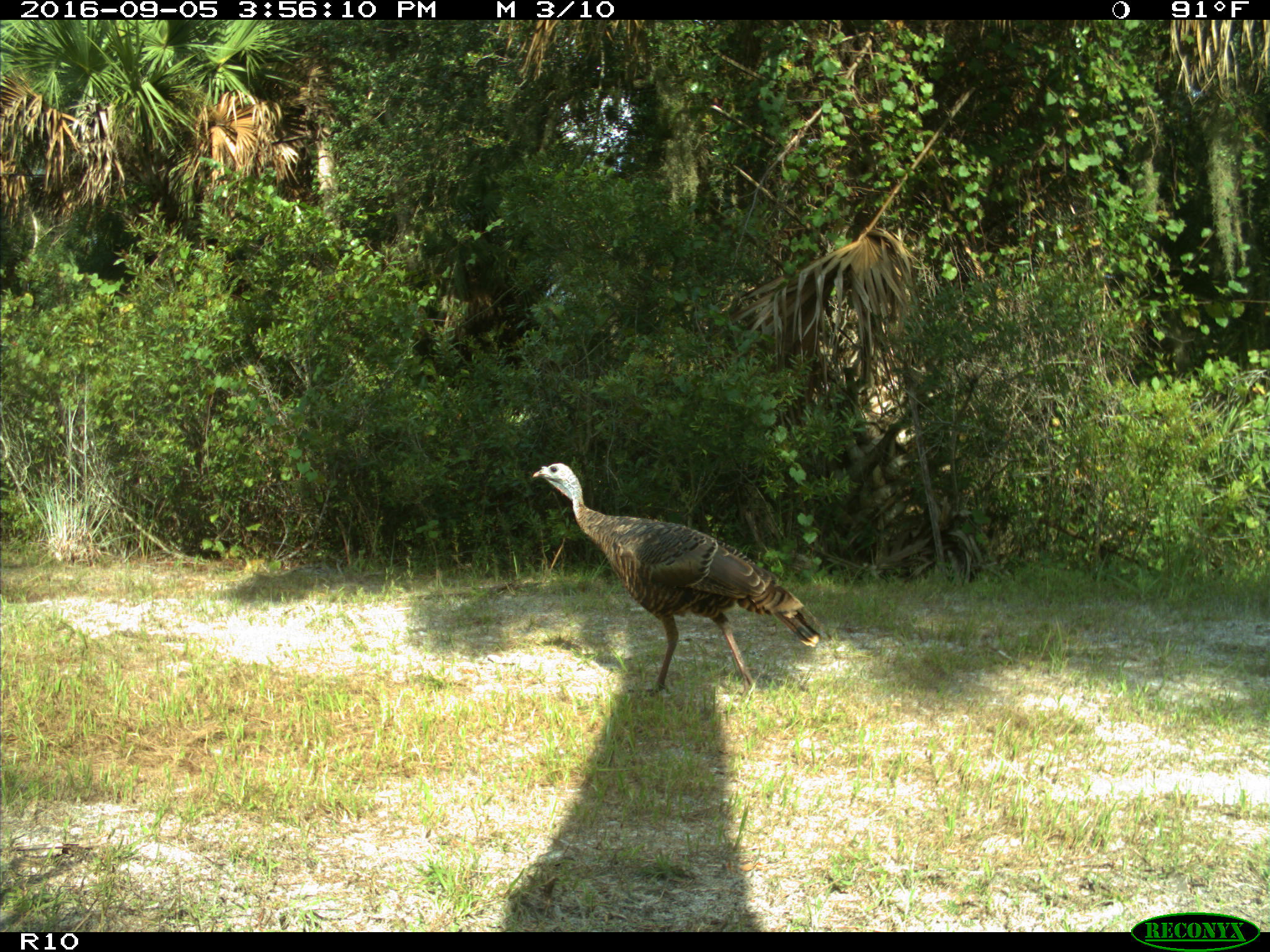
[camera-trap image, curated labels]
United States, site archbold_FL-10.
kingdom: Animalia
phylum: Chordata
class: Aves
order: Galliformes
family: Phasianidae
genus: Meleagris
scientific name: Meleagris gallopavo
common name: wild turkey